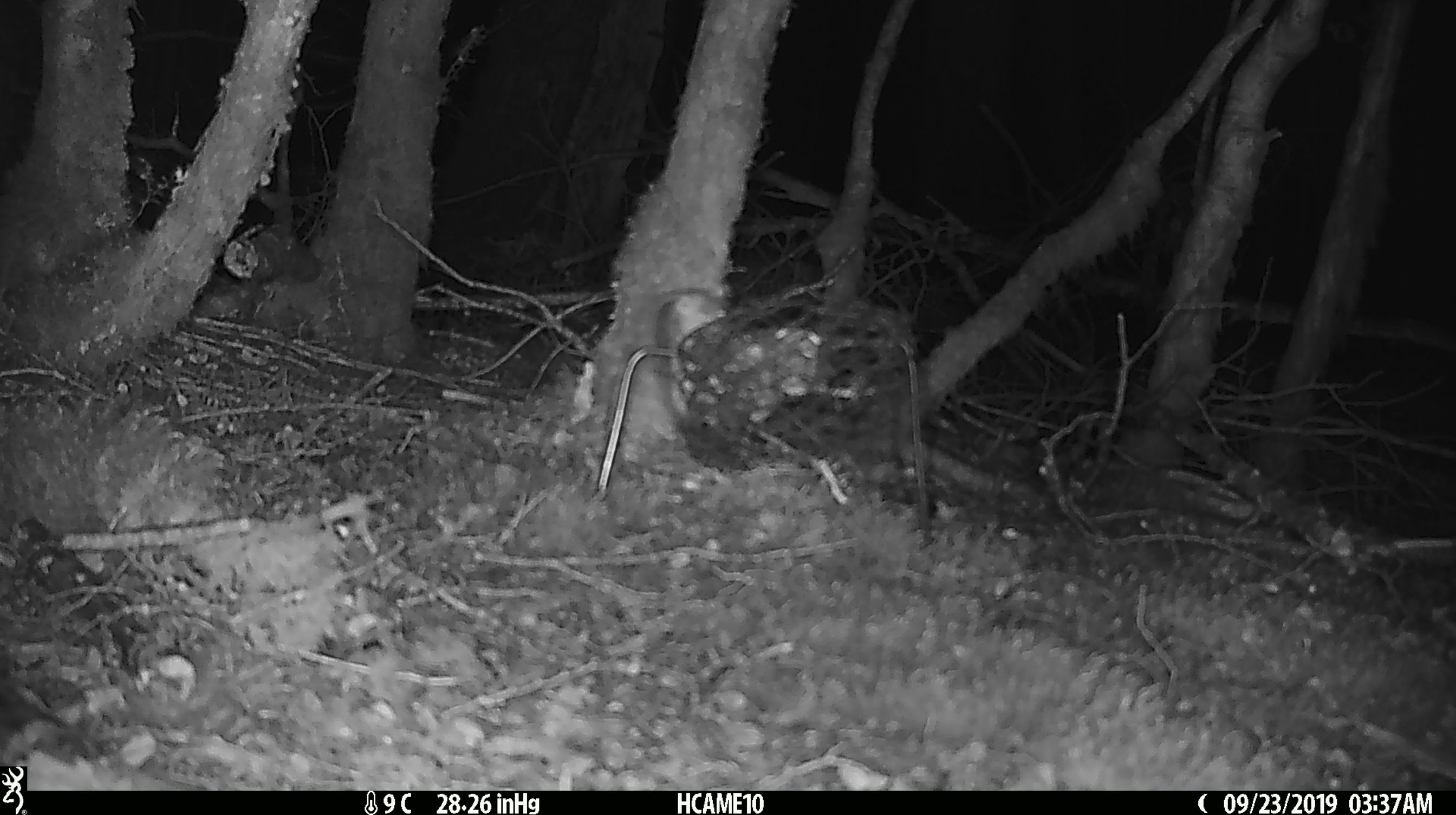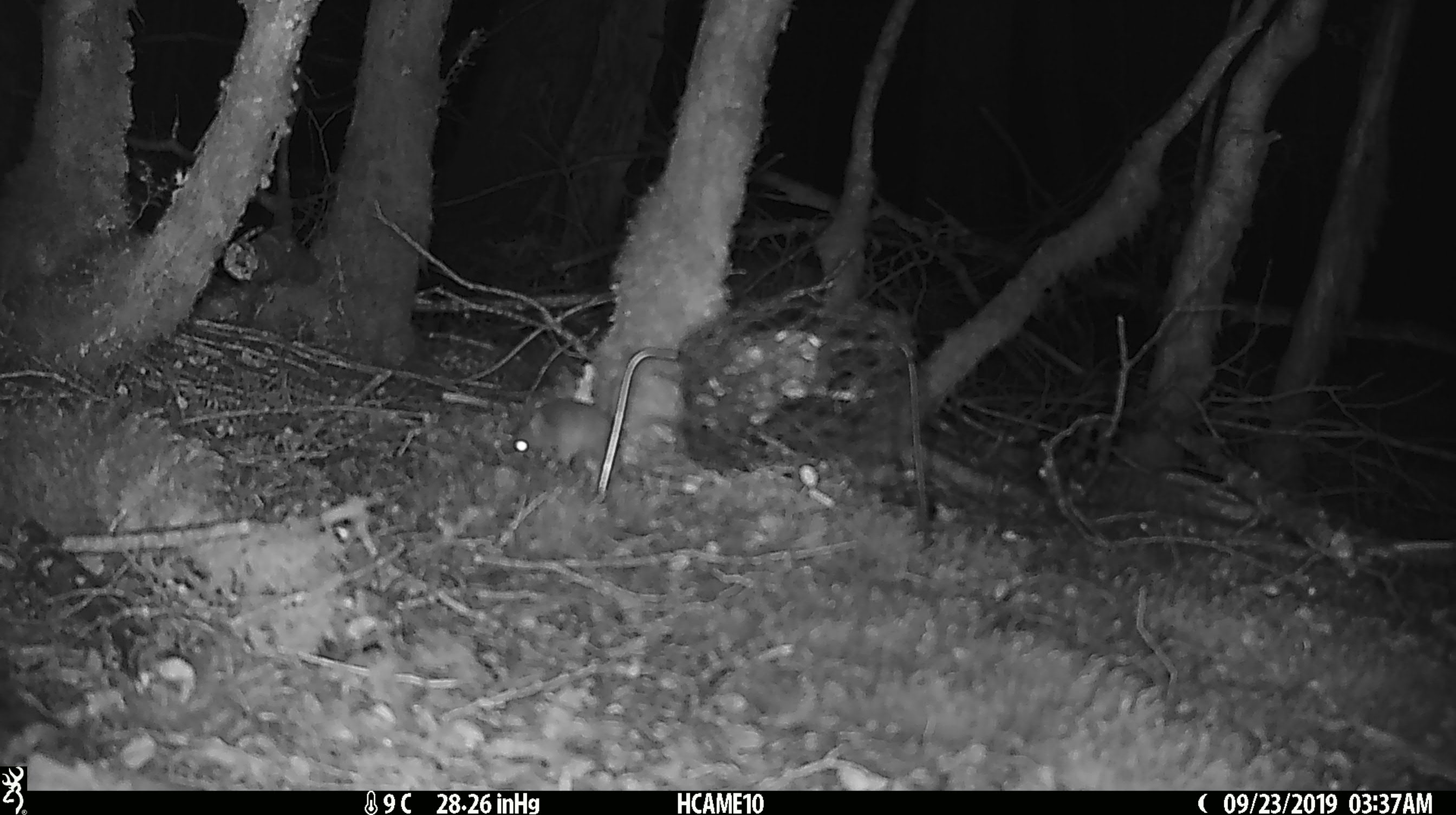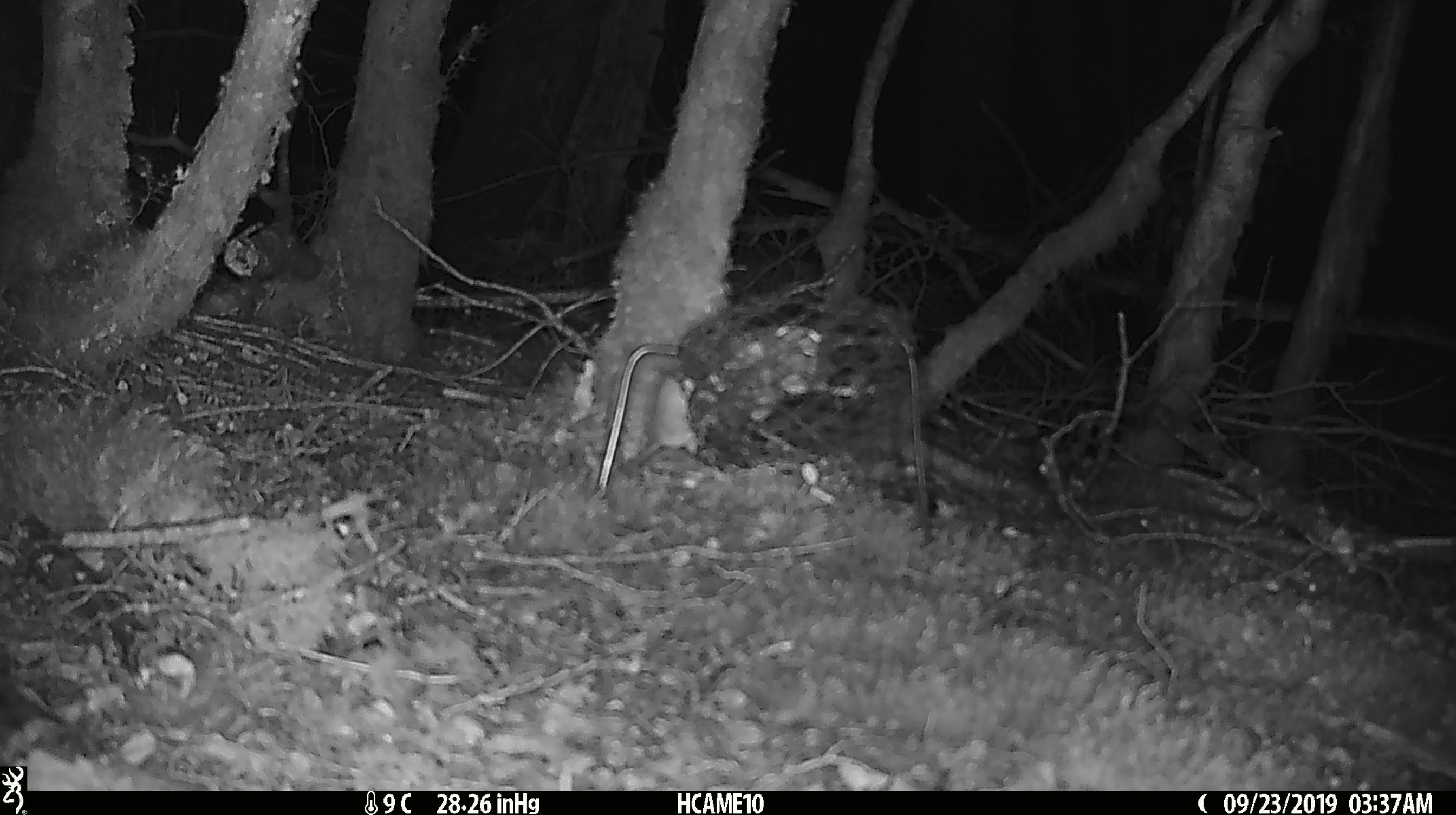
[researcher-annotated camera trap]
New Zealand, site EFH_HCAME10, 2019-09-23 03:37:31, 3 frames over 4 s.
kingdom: Animalia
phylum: Chordata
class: Mammalia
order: Rodentia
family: Muridae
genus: Mus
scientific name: Mus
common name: mouse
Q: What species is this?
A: Mouse (Mus).